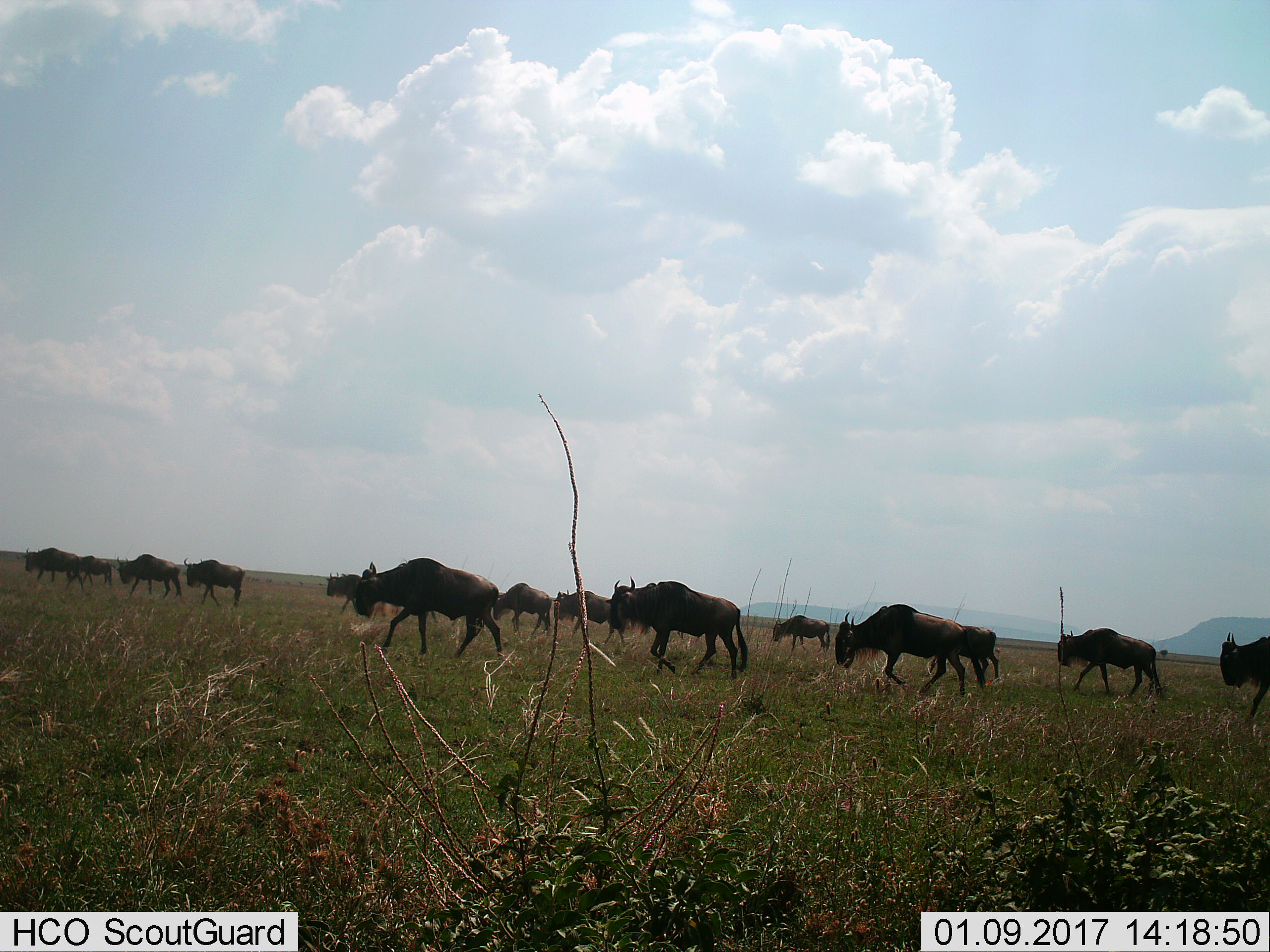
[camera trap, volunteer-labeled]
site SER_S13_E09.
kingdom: Animalia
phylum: Chordata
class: Mammalia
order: Artiodactyla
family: Bovidae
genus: Connochaetes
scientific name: Connochaetes taurinus taurinus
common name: blue wildebeest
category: wildebeestblue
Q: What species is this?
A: Wildebeestblue (blue wildebeest) (Connochaetes taurinus taurinus).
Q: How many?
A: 11-50.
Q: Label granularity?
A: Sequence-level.